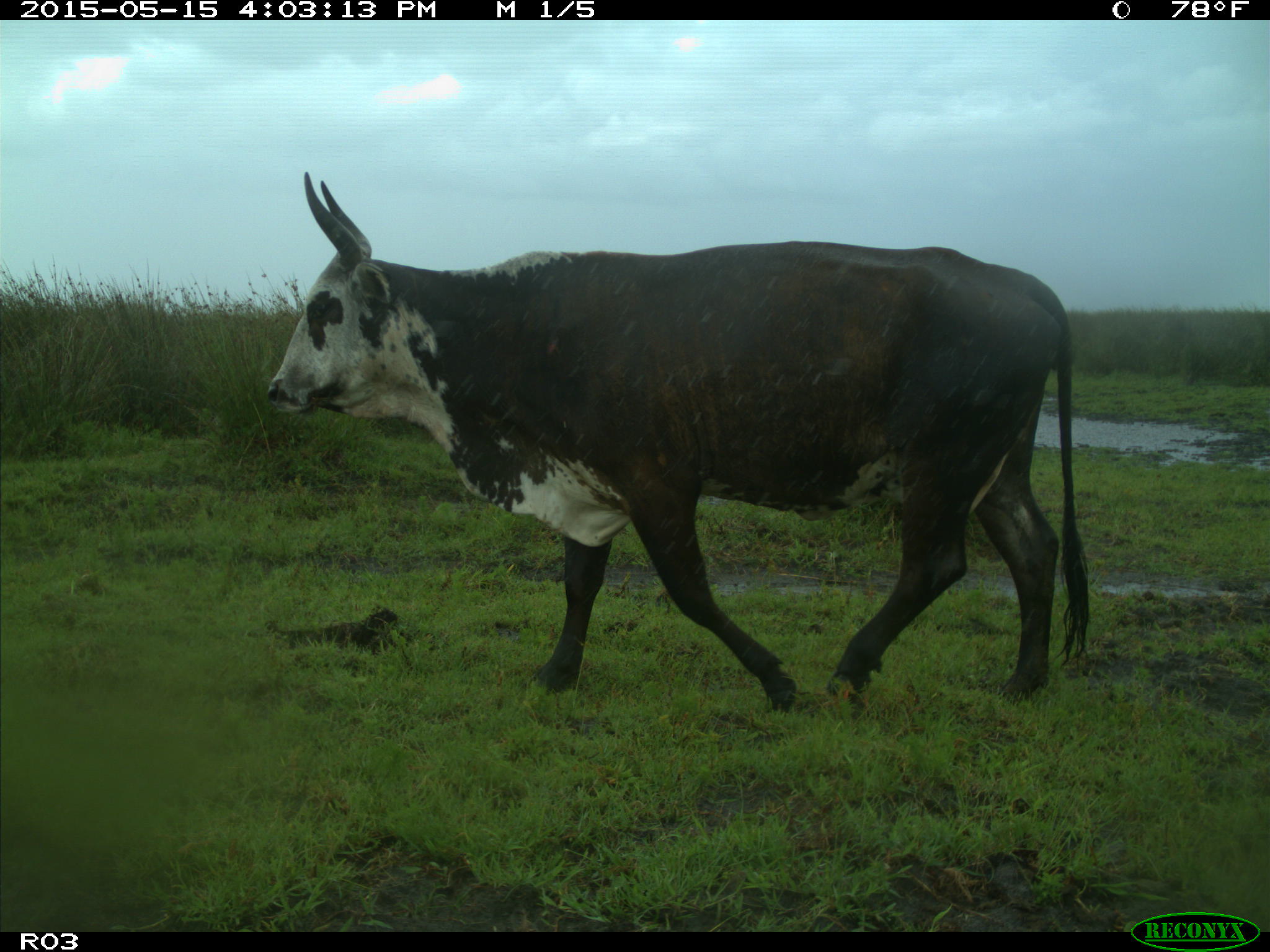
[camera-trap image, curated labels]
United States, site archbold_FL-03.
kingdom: Animalia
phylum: Chordata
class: Mammalia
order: Artiodactyla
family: Bovidae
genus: Bos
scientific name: Bos taurus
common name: domestic cow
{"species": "Bos taurus (domestic cow)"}